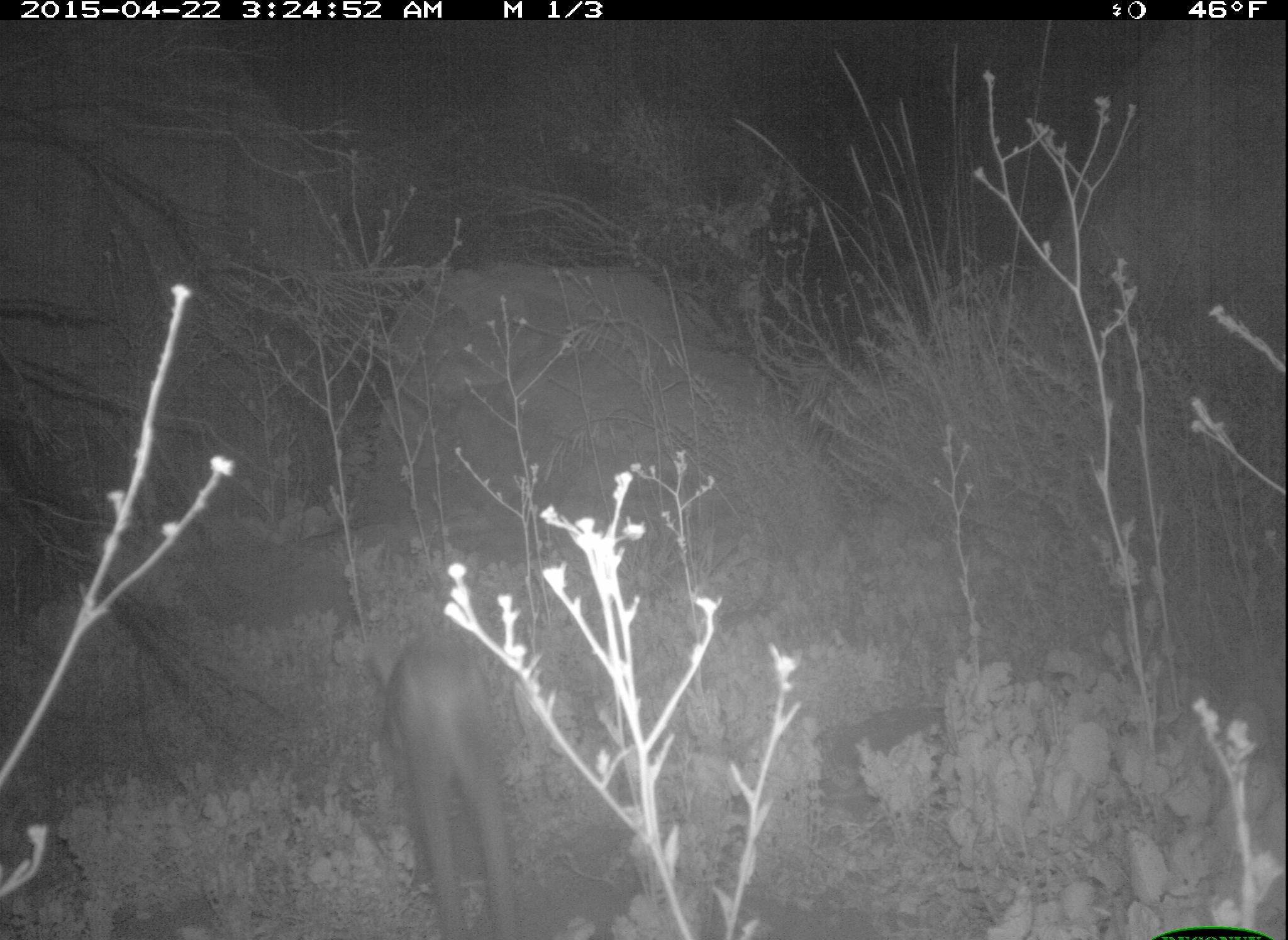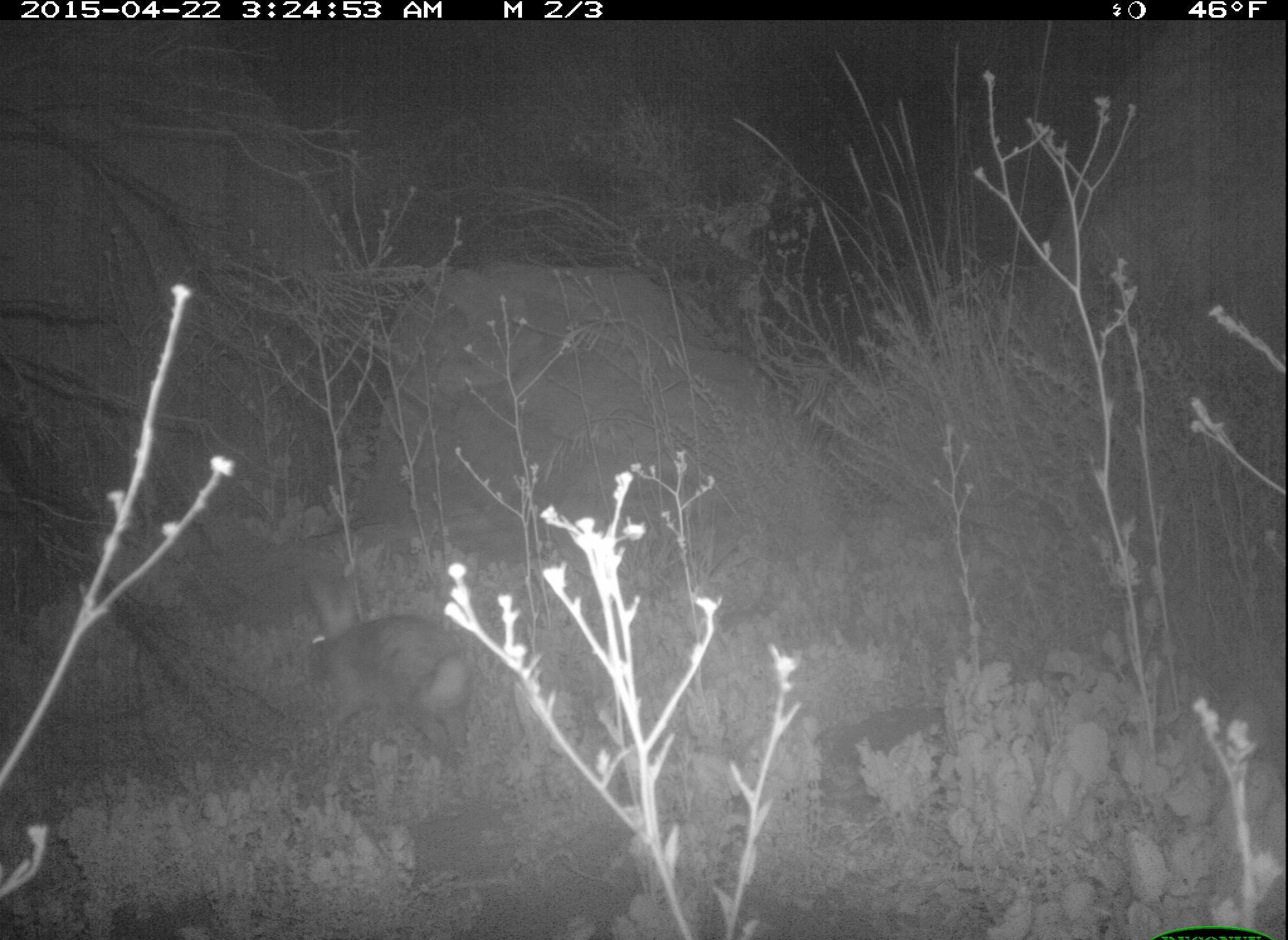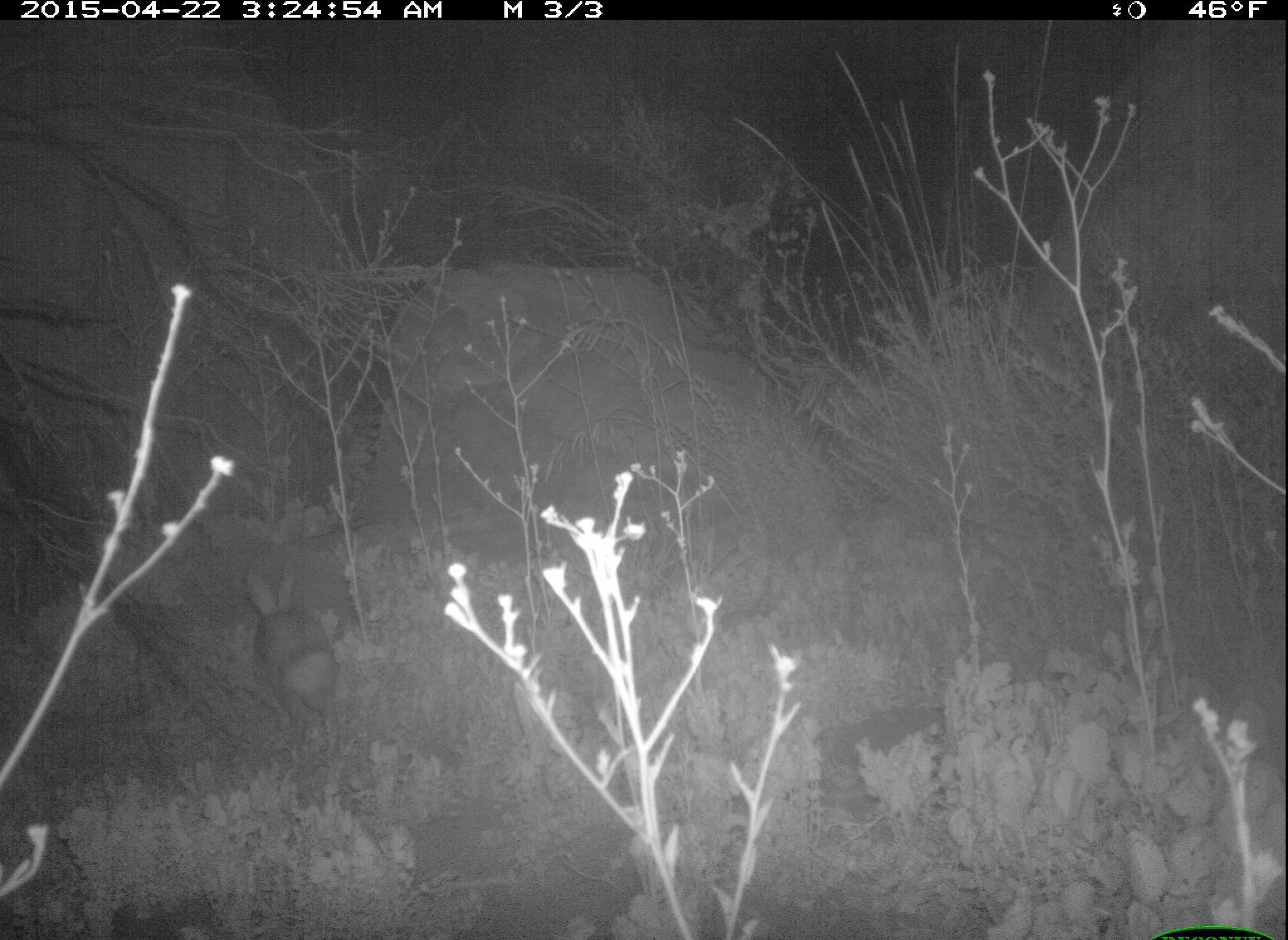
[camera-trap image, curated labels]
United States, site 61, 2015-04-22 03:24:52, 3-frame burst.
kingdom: Animalia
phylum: Chordata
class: Mammalia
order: Lagomorpha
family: Leporidae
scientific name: Leporidae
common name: rabbits and hares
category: rabbit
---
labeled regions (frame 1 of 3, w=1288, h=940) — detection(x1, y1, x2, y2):
rabbit: detection(362, 622, 541, 940)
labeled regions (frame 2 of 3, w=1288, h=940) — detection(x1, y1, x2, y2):
rabbit: detection(285, 559, 494, 768)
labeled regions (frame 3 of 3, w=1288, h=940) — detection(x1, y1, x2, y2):
rabbit: detection(240, 551, 351, 749)